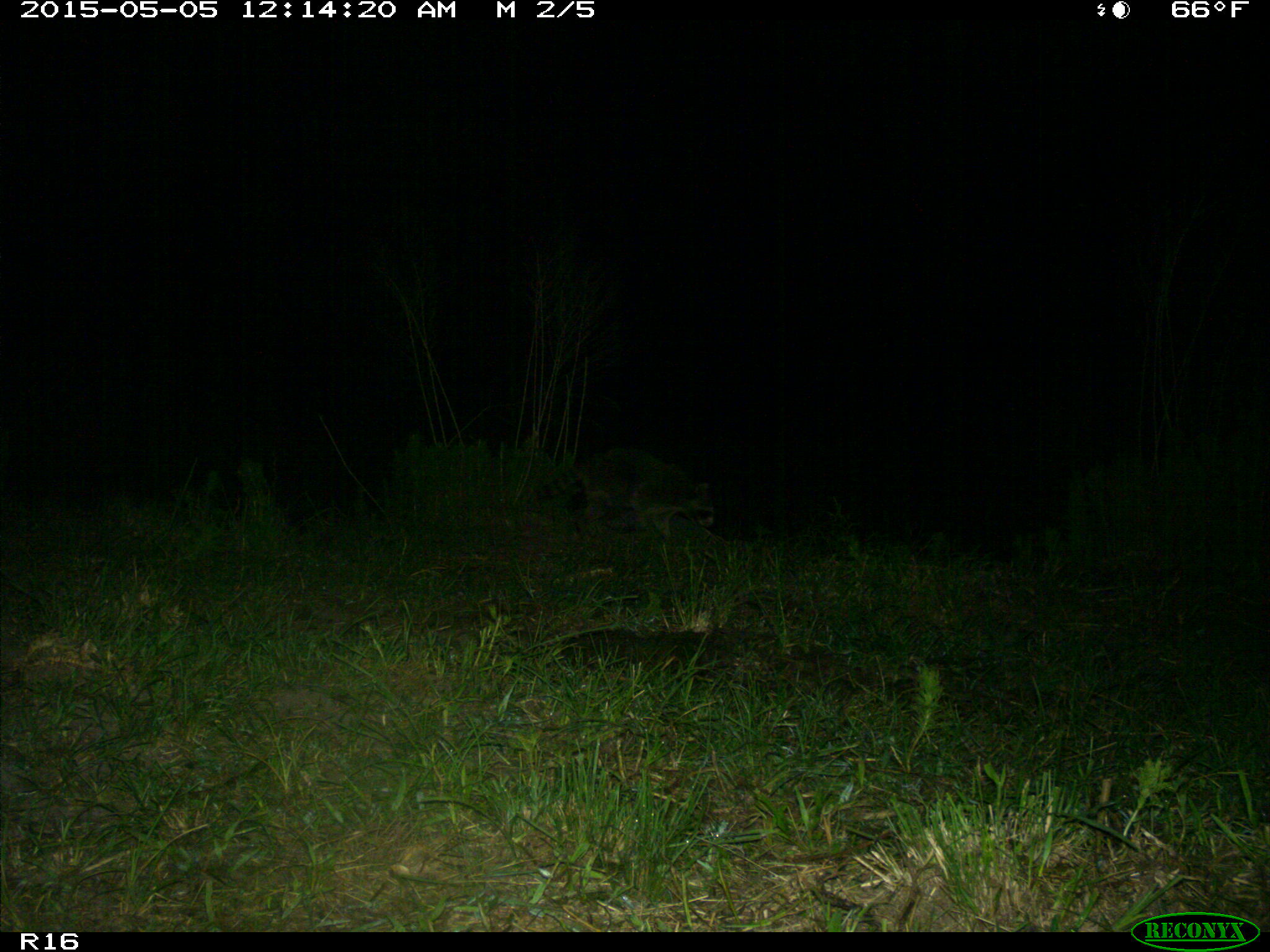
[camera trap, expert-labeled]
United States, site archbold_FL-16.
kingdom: Animalia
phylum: Chordata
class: Mammalia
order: Carnivora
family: Procyonidae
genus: Procyon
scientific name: Procyon lotor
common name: common raccoon